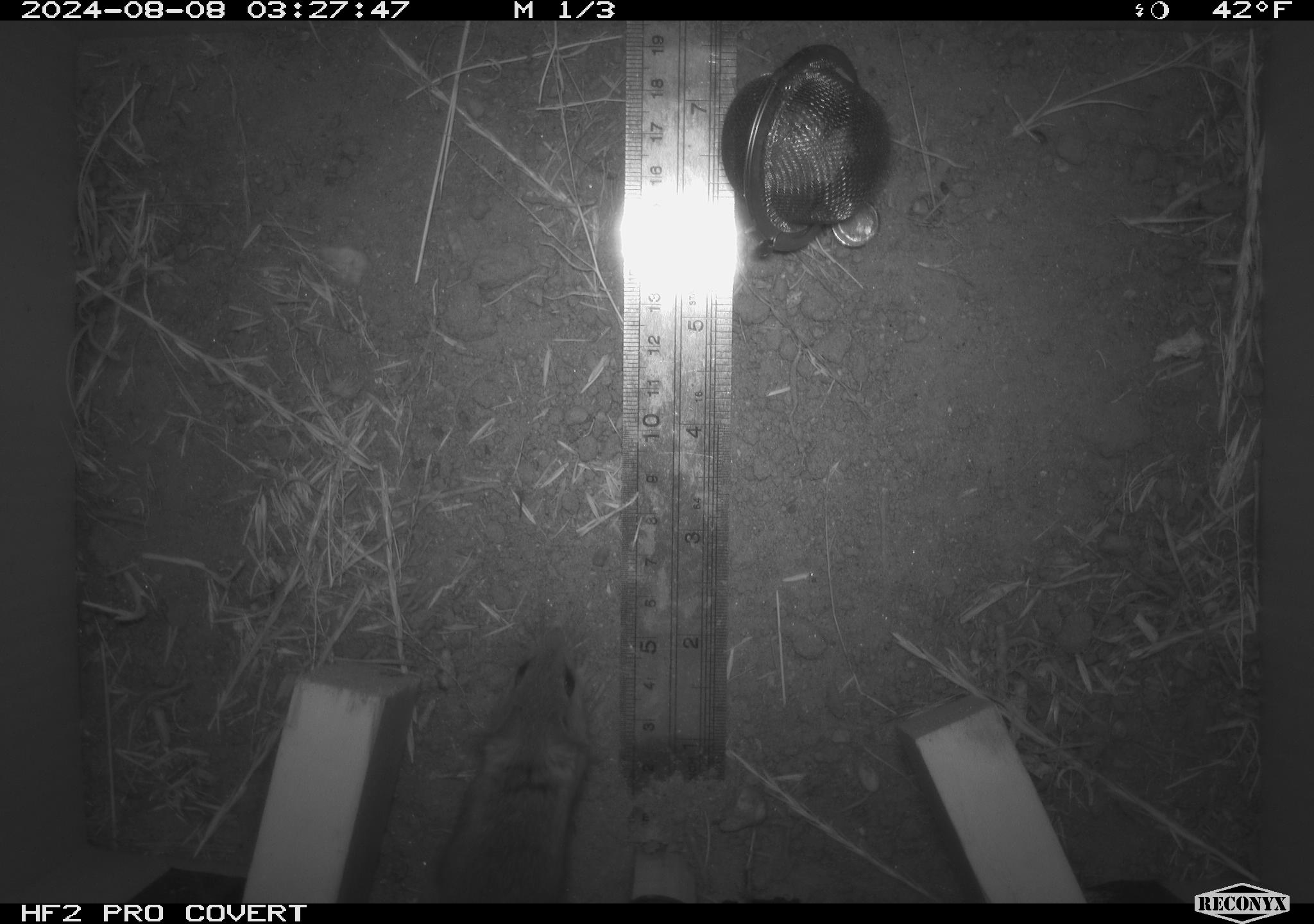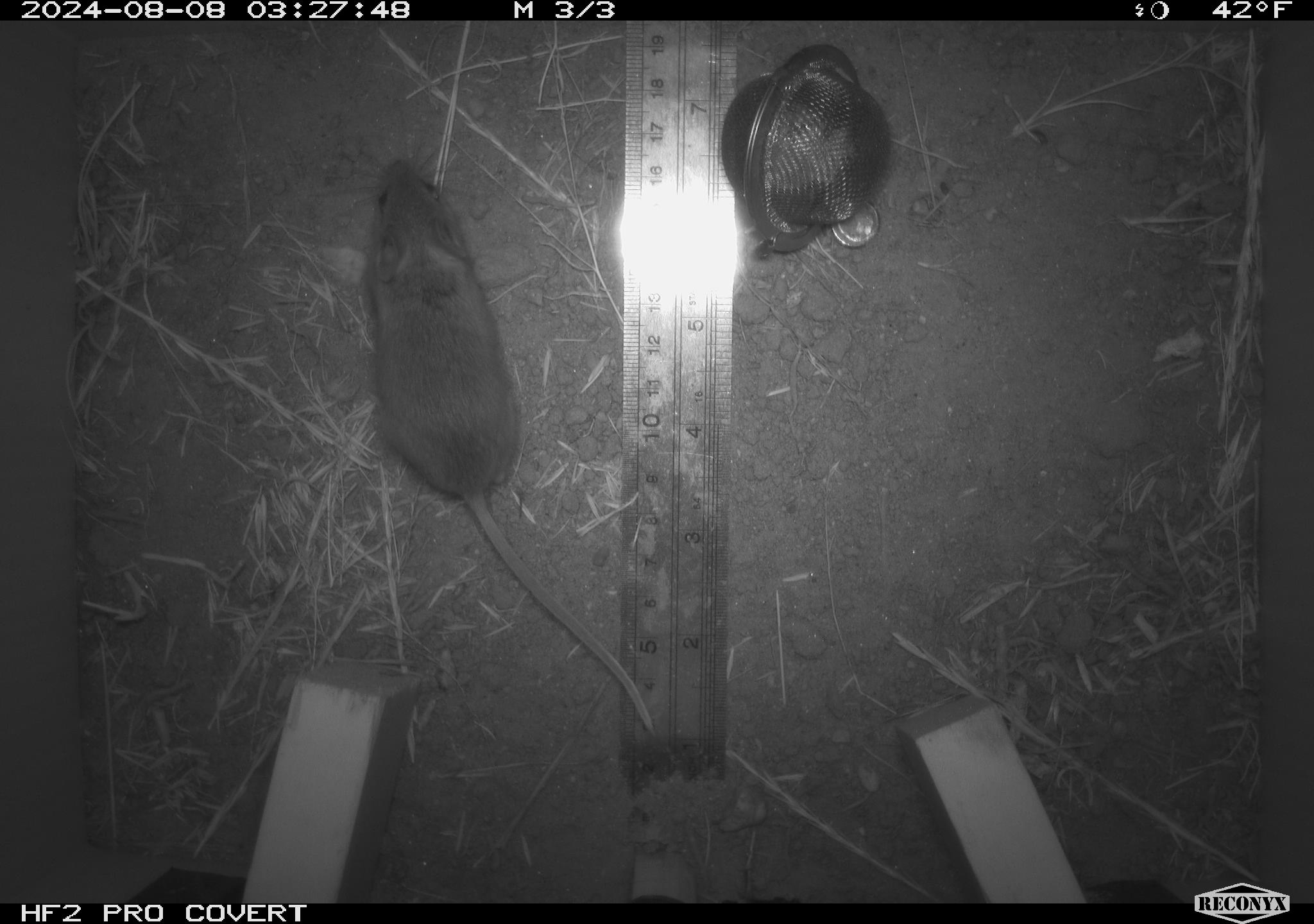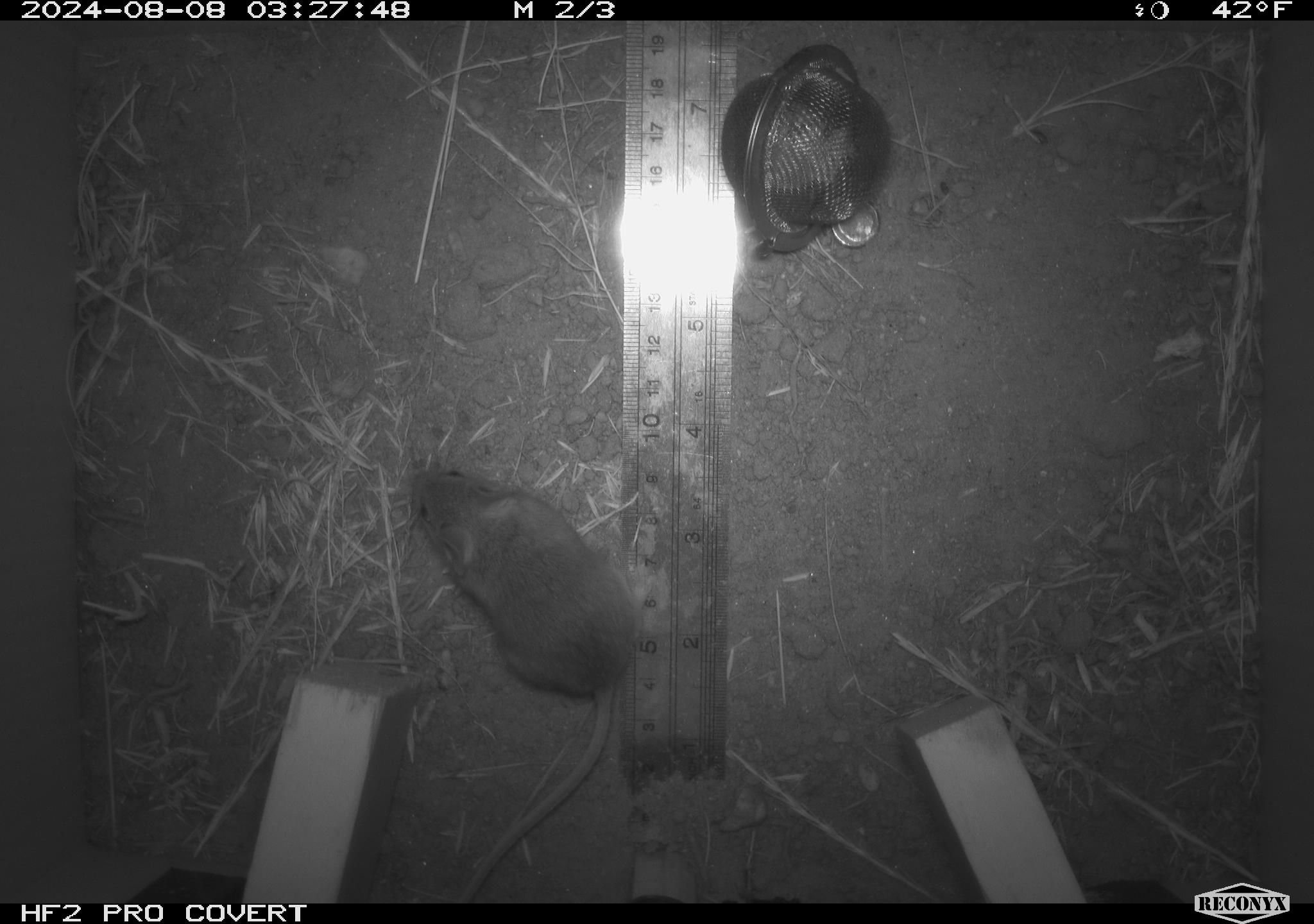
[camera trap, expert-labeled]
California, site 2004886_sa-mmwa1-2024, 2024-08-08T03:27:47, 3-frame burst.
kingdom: Animalia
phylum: Chordata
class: Mammalia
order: Rodentia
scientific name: Rodentia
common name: mouse species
Mouse species (Rodentia).